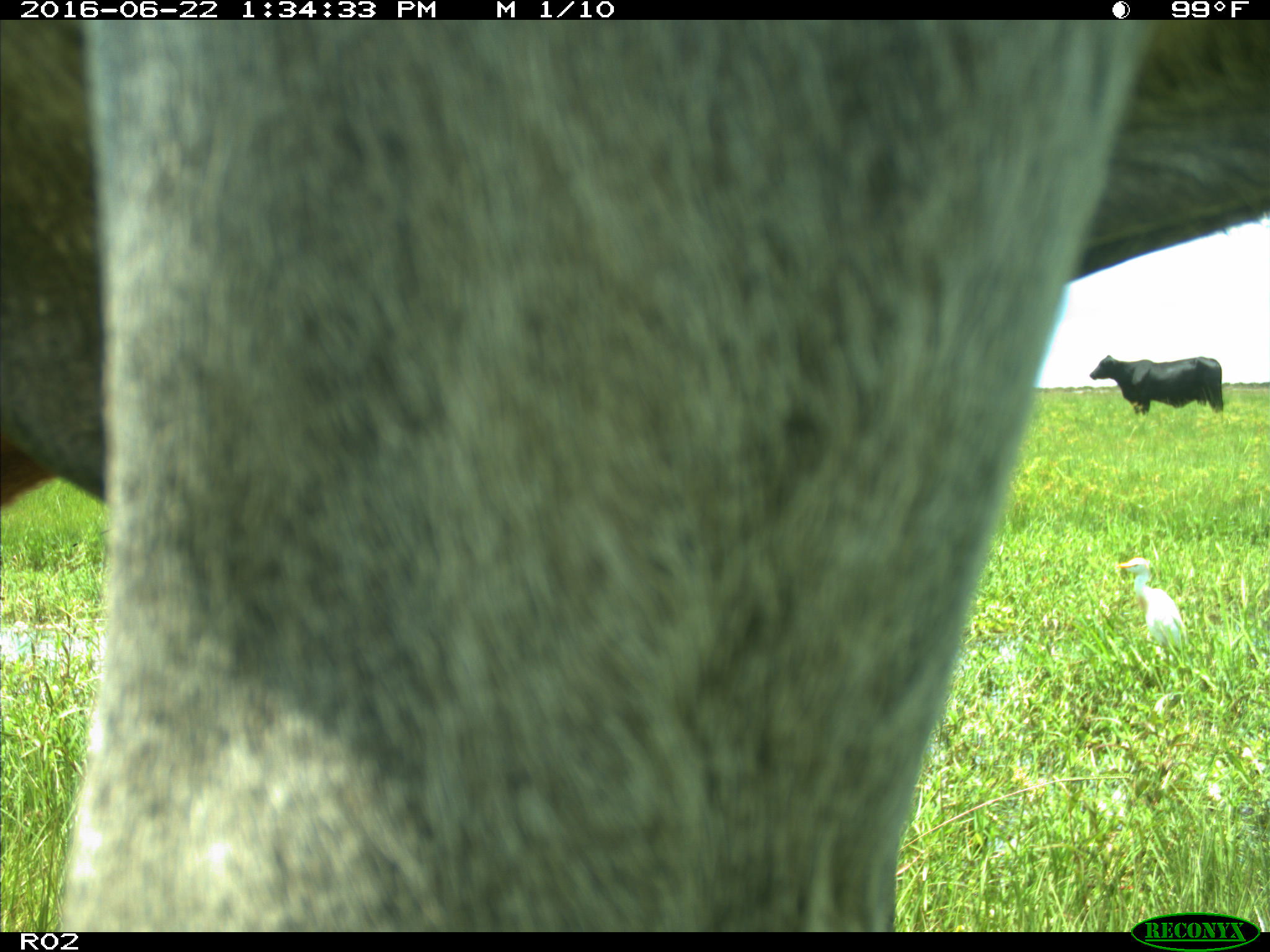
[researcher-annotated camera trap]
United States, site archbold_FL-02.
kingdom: Animalia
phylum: Chordata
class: Mammalia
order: Artiodactyla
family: Bovidae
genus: Bos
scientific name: Bos taurus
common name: domestic cow